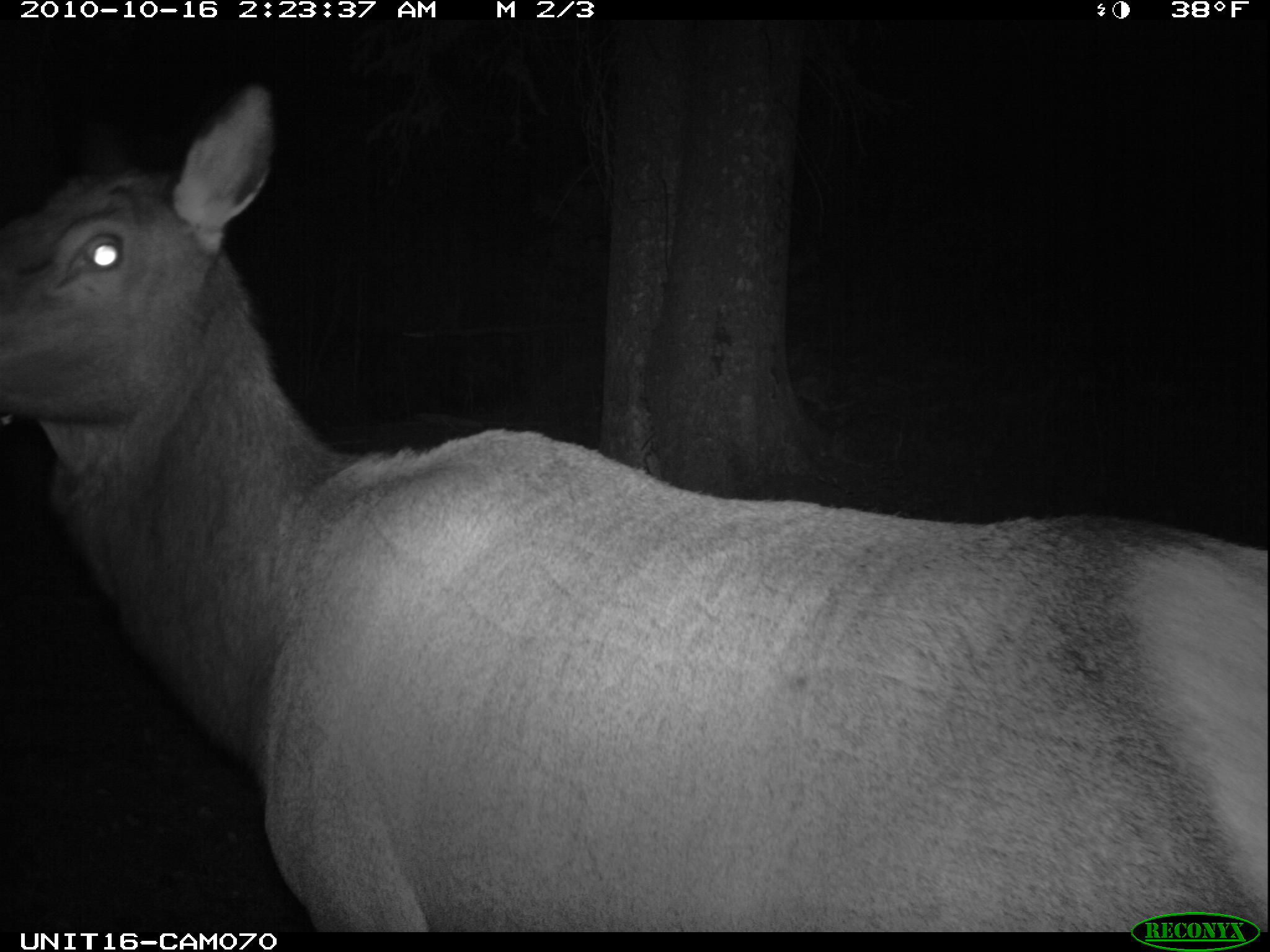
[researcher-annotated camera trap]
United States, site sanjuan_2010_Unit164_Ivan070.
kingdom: Animalia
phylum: Chordata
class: Mammalia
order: Artiodactyla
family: Cervidae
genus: Cervus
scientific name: Cervus elaphus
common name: red deer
Cervus elaphus (red deer).